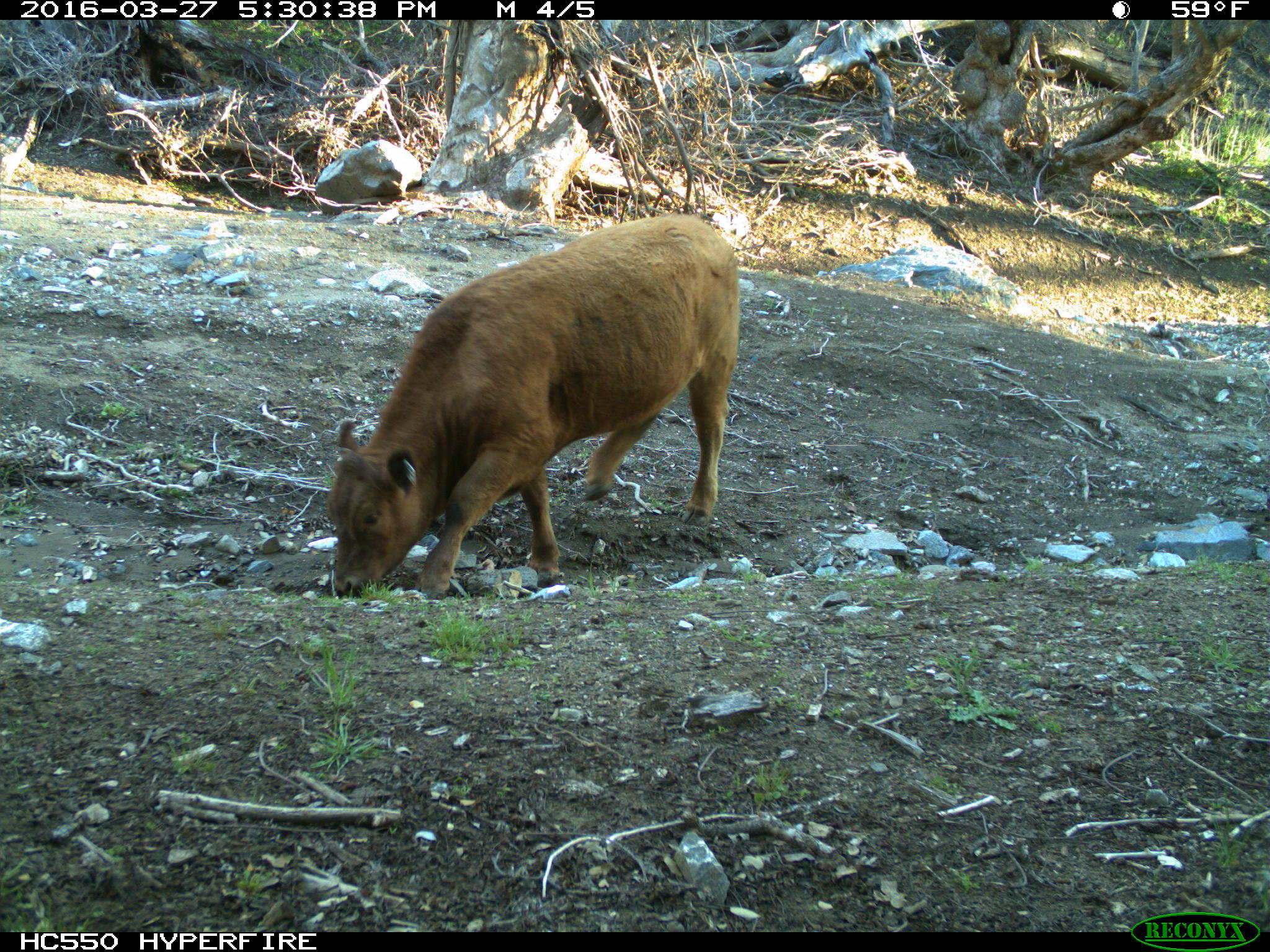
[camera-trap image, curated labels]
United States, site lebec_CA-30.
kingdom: Animalia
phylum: Chordata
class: Mammalia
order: Artiodactyla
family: Bovidae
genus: Bos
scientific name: Bos taurus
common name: domestic cow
Bos taurus (domestic cow).